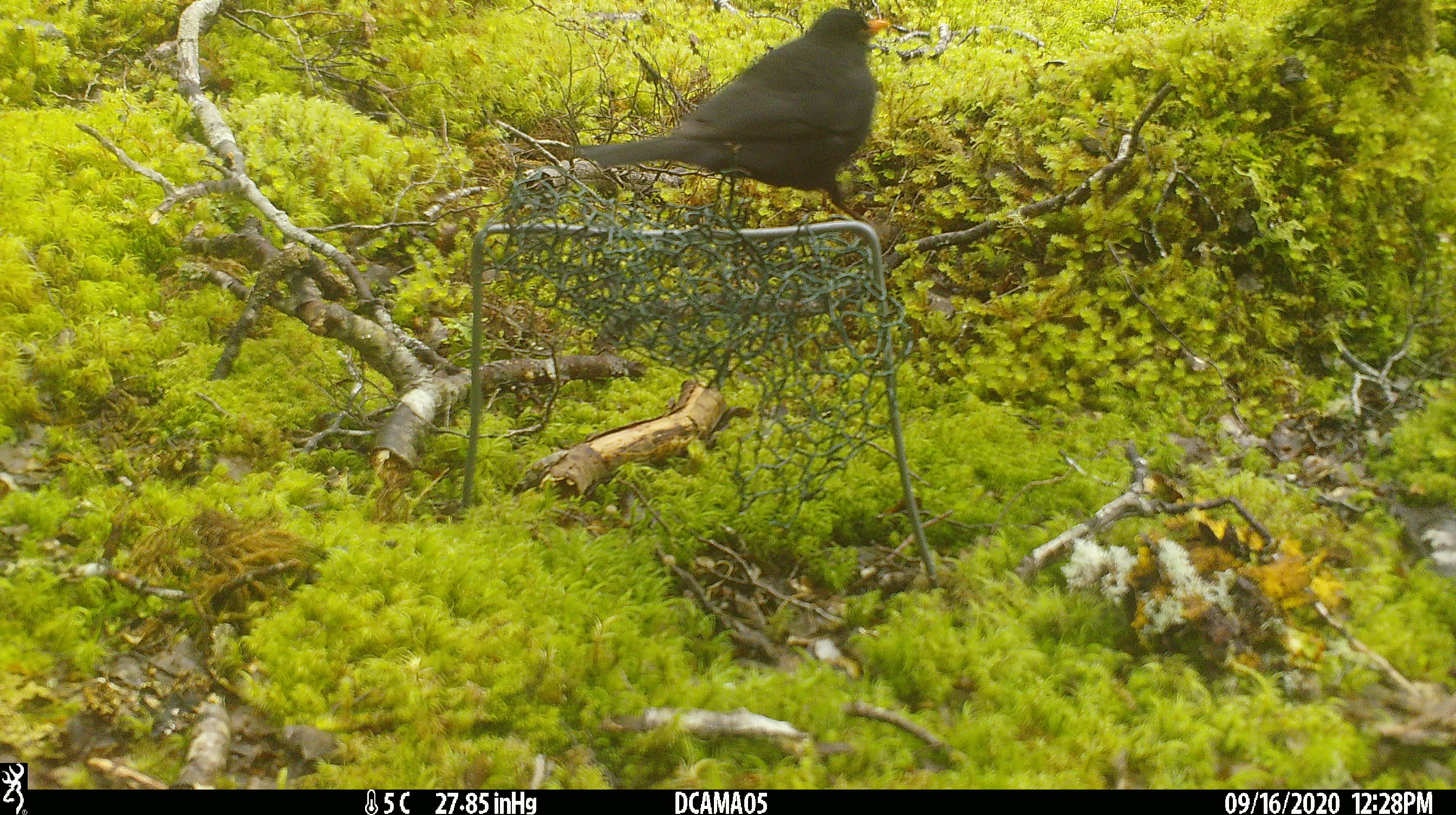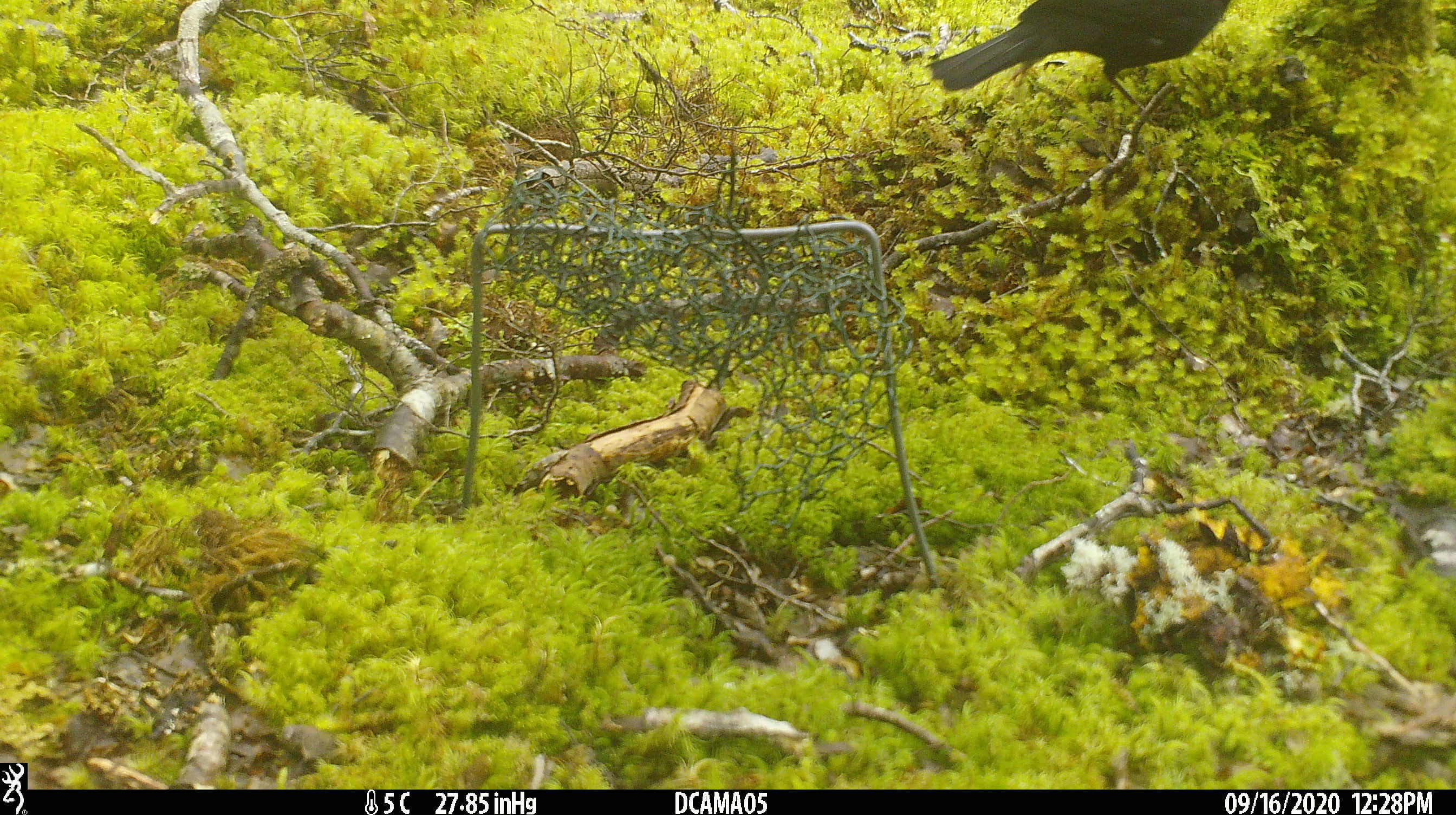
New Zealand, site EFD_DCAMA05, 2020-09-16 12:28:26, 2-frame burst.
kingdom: Animalia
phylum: Chordata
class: Aves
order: Passeriformes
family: Turdidae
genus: Turdus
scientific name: Turdus merula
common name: eurasian blackbird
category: blackbird